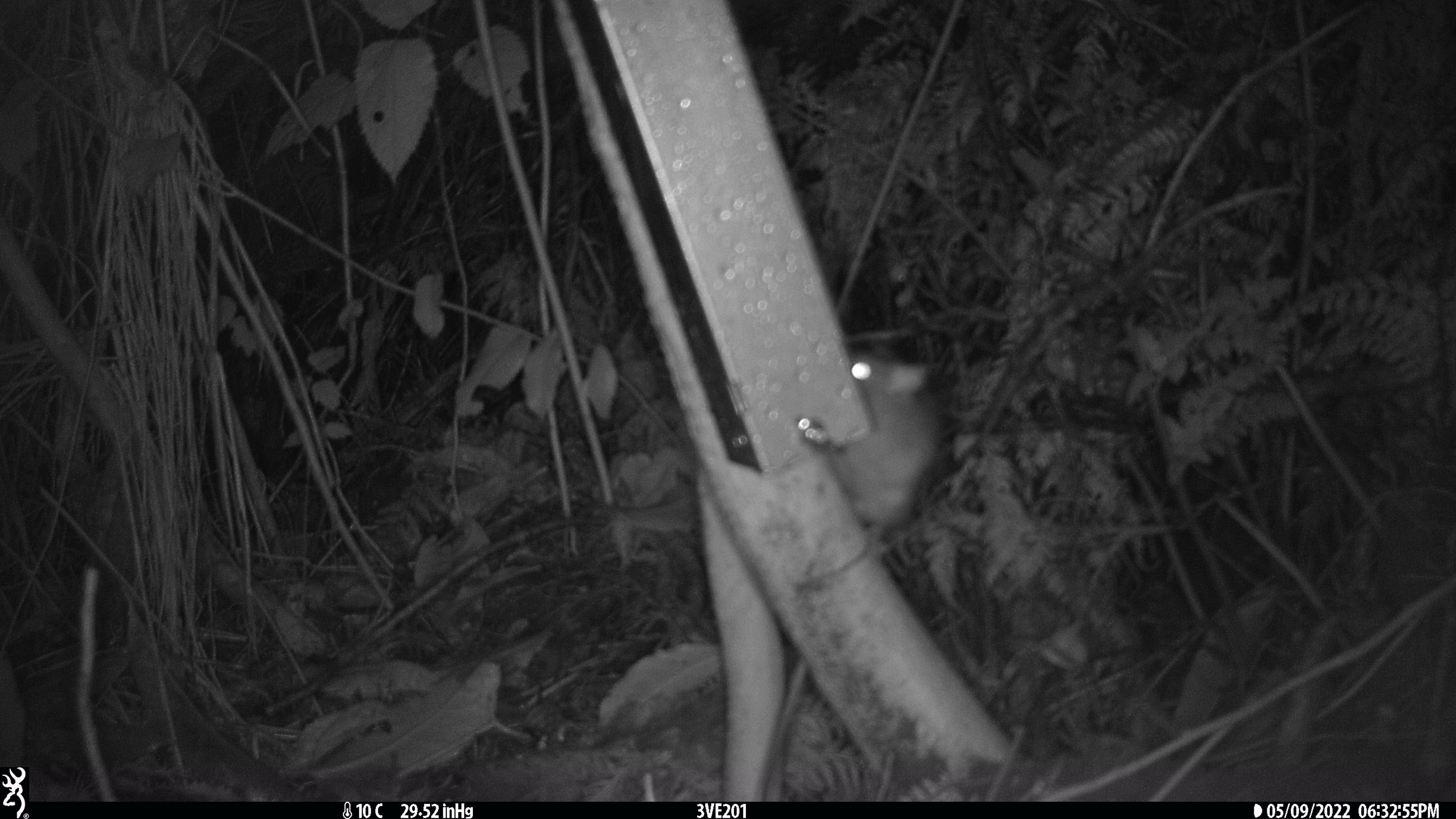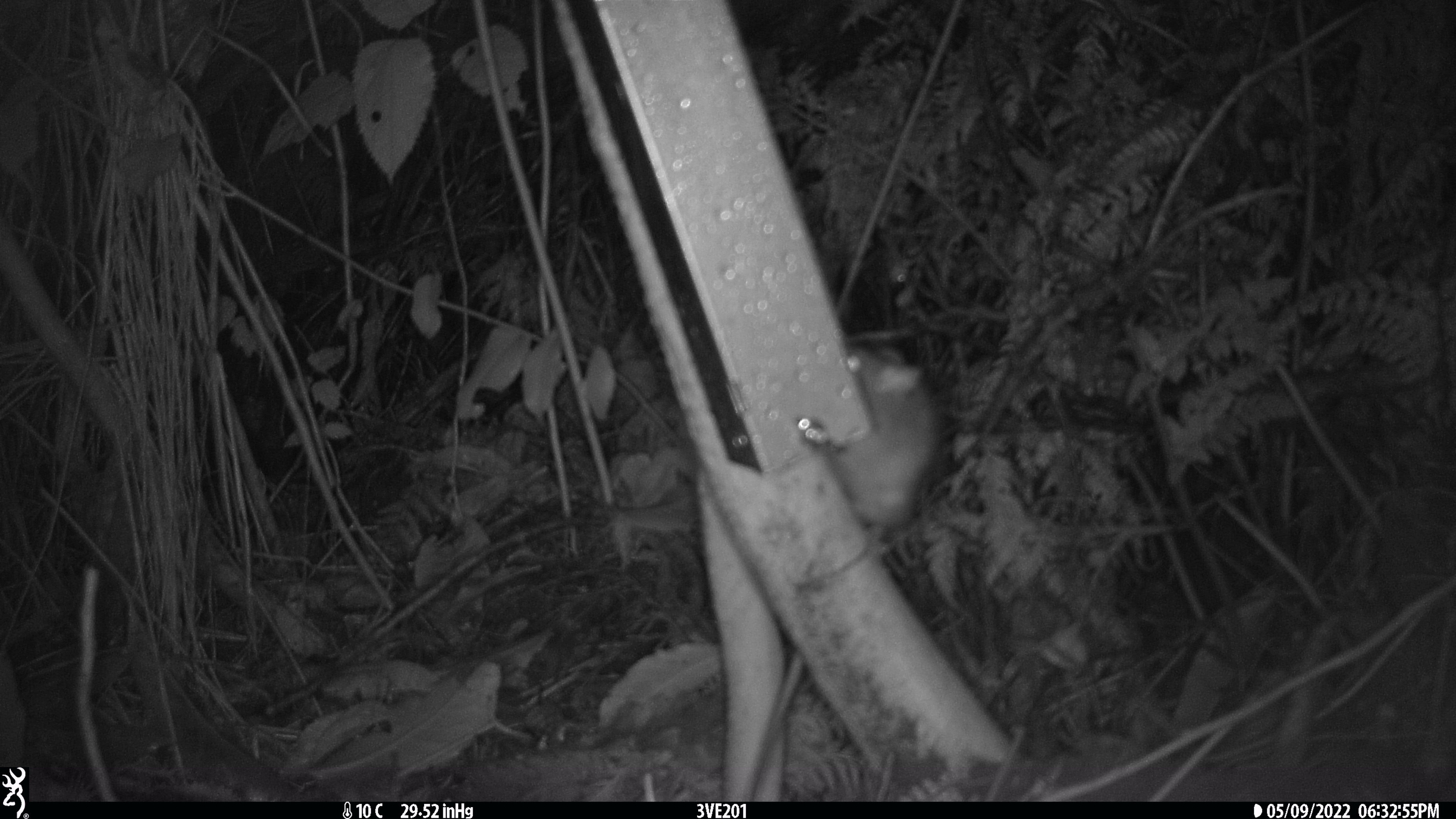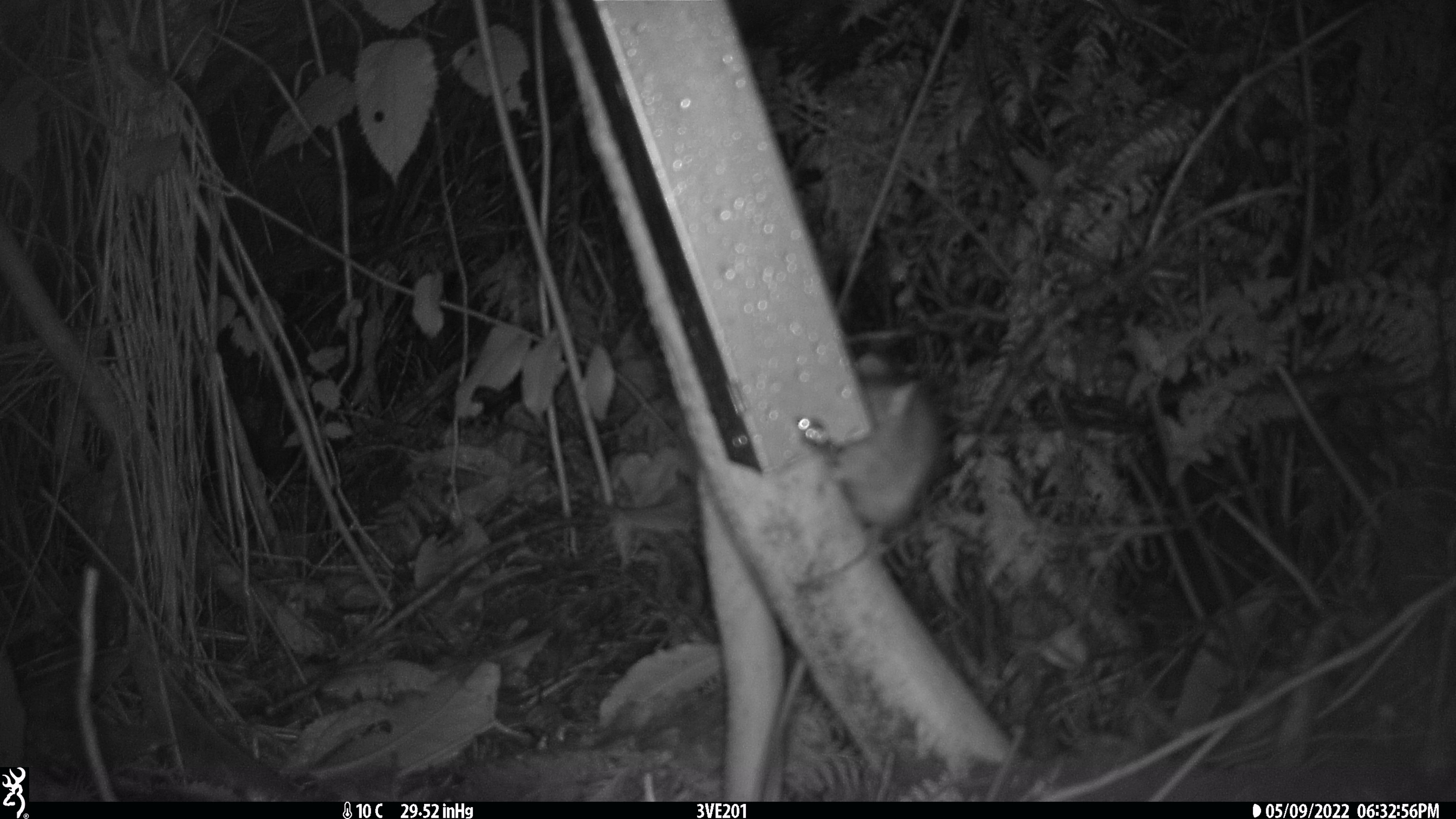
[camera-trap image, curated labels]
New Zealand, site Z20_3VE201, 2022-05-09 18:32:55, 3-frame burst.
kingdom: Animalia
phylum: Chordata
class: Mammalia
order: Rodentia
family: Muridae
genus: Rattus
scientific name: Rattus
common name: rat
Rat (Rattus).